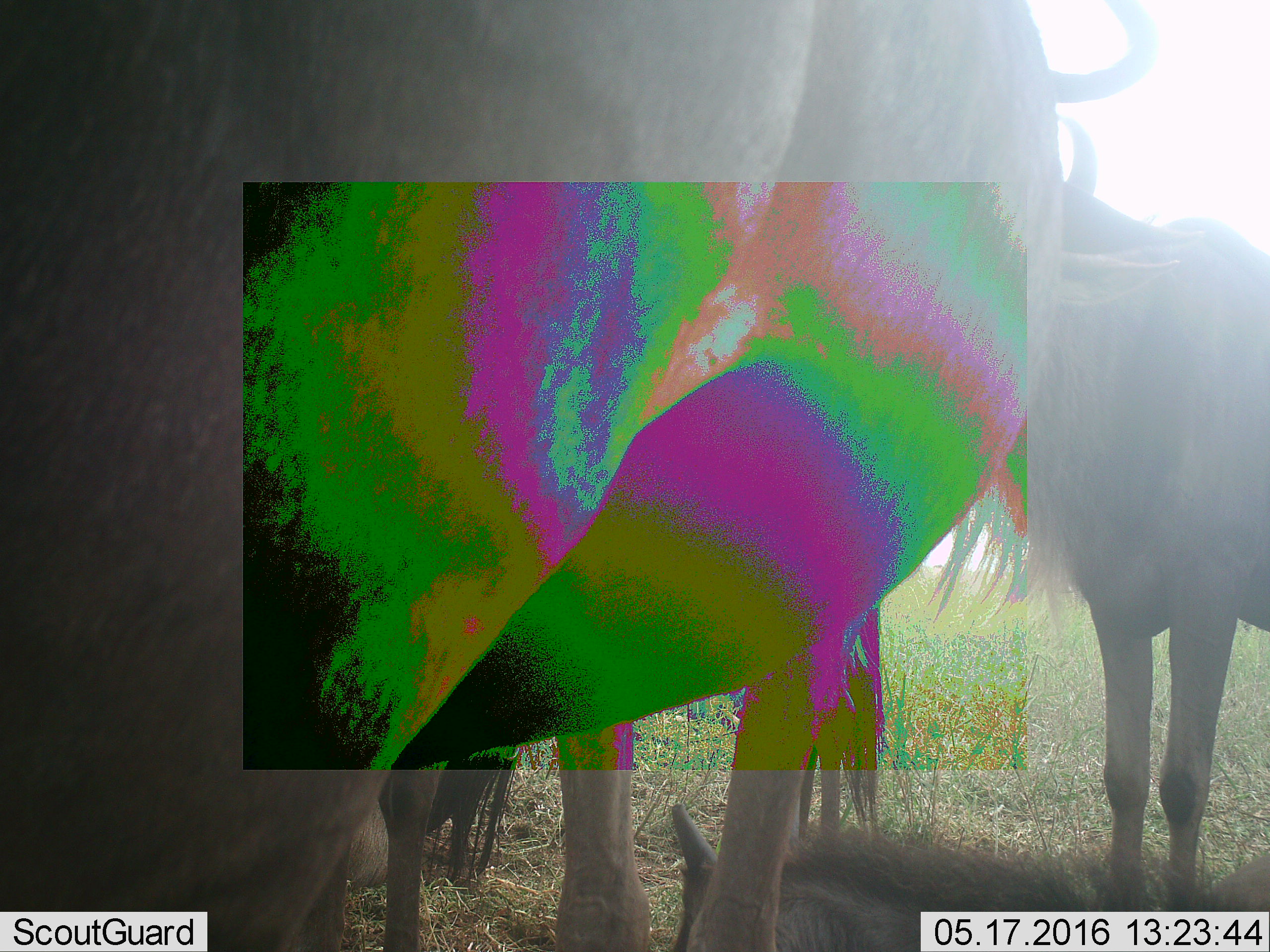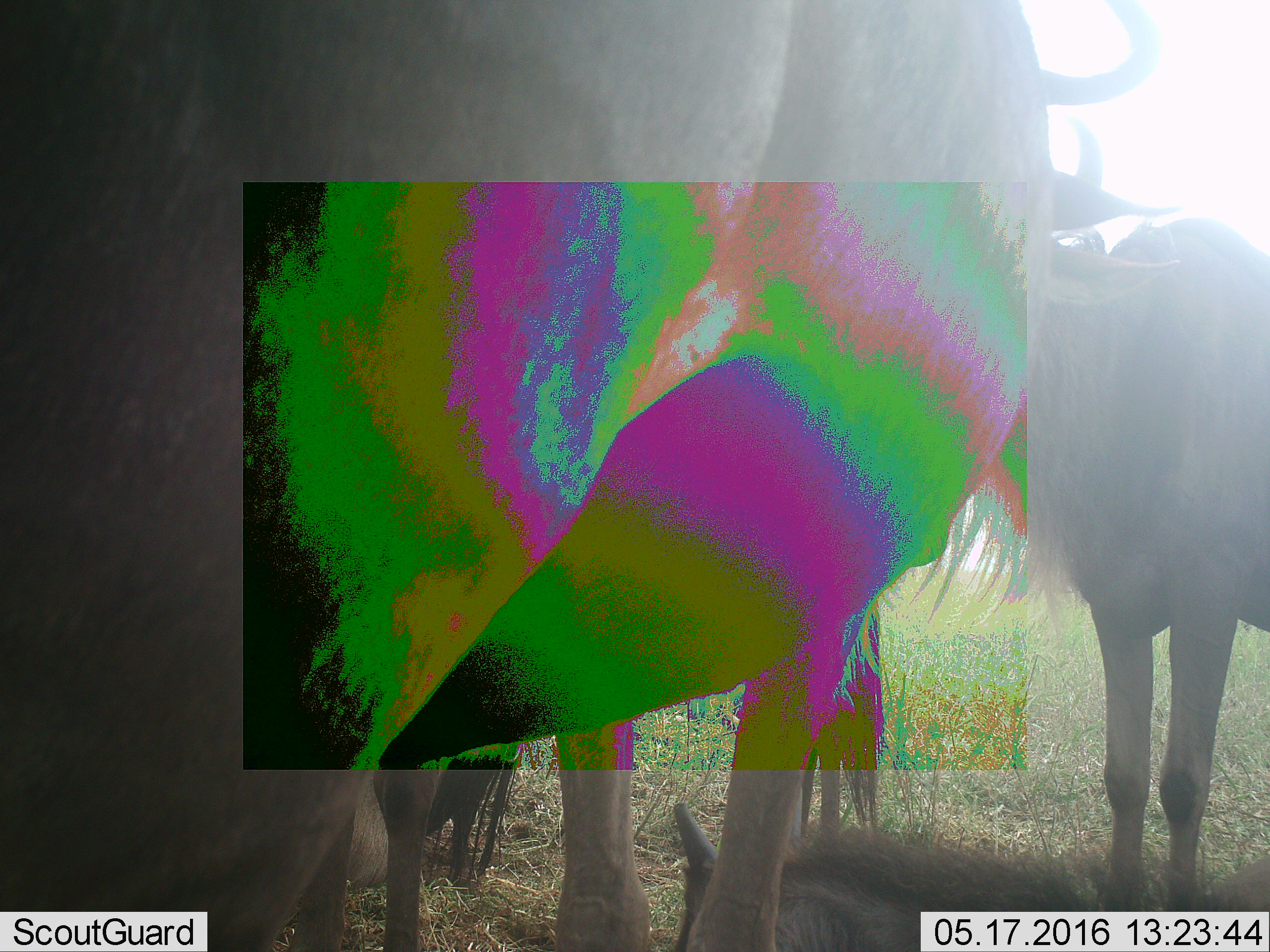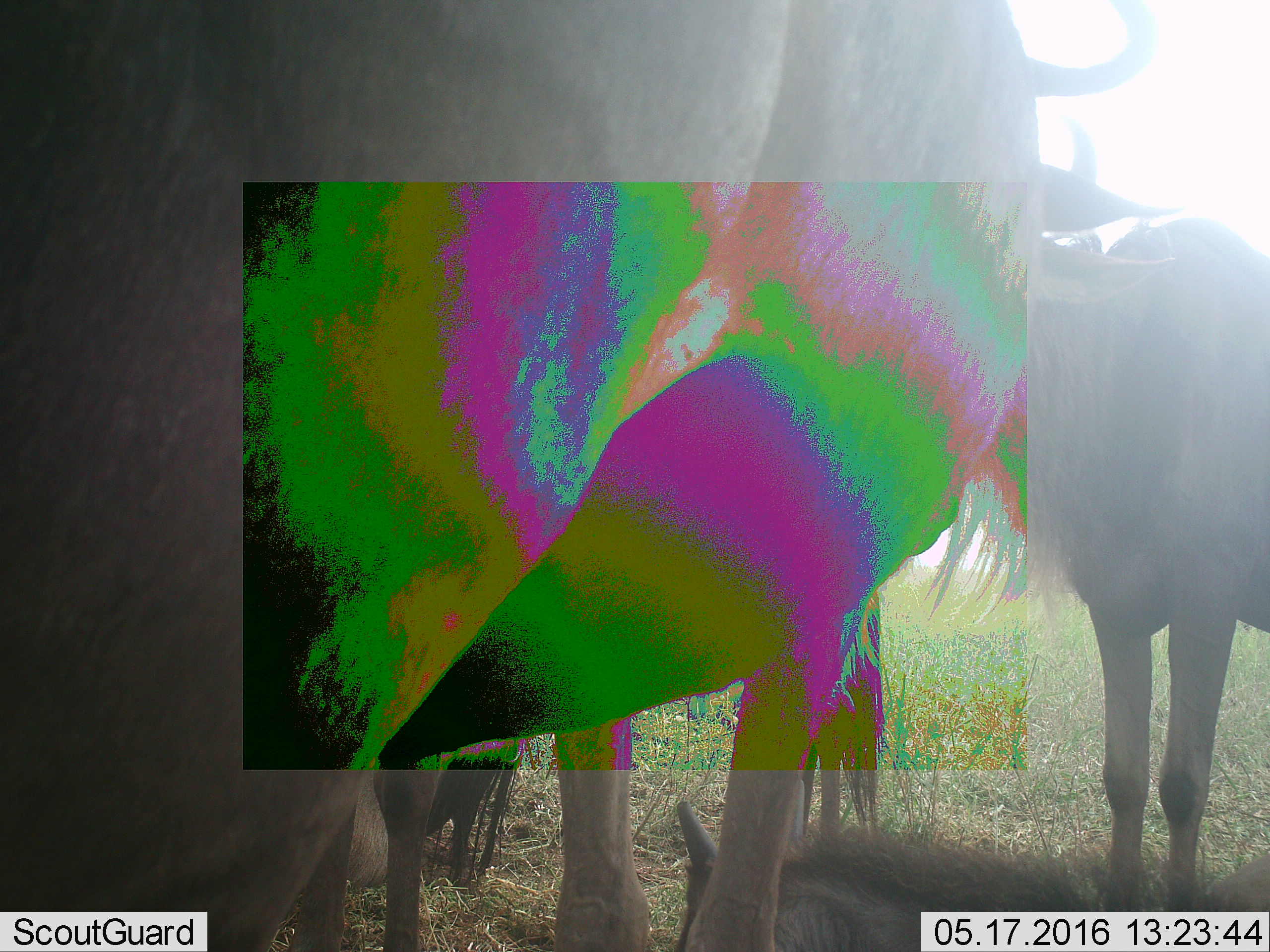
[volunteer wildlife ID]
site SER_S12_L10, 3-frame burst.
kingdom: Animalia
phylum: Chordata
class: Mammalia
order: Artiodactyla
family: Bovidae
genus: Connochaetes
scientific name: Connochaetes taurinus taurinus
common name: blue wildebeest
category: wildebeestblue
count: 4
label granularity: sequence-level